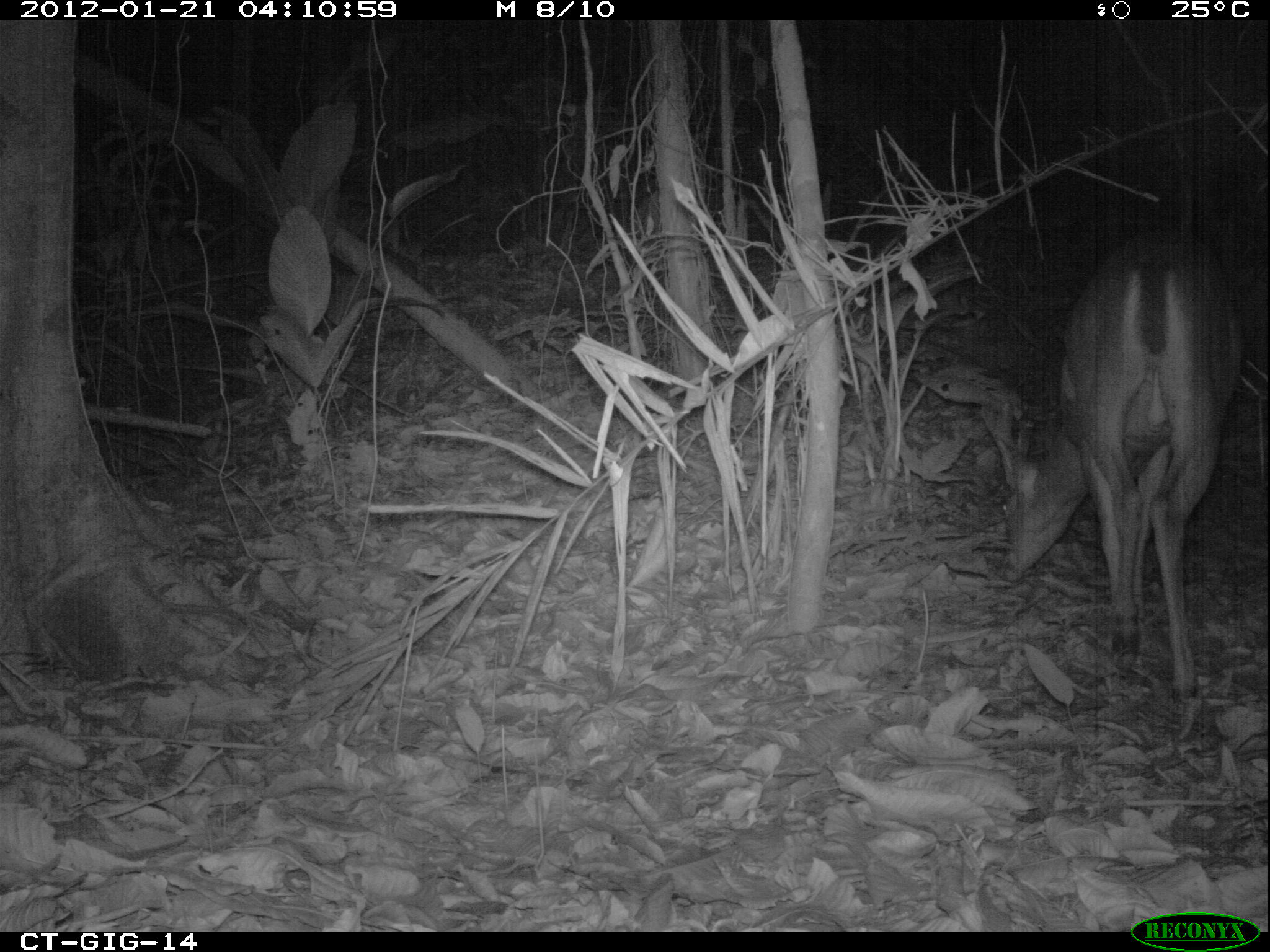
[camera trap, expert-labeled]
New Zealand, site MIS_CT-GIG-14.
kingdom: Animalia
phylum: Chordata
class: Mammalia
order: Artiodactyla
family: Cervidae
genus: Odocoileus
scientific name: Odocoileus virginianus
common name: white-tailed deer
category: white tailed deer